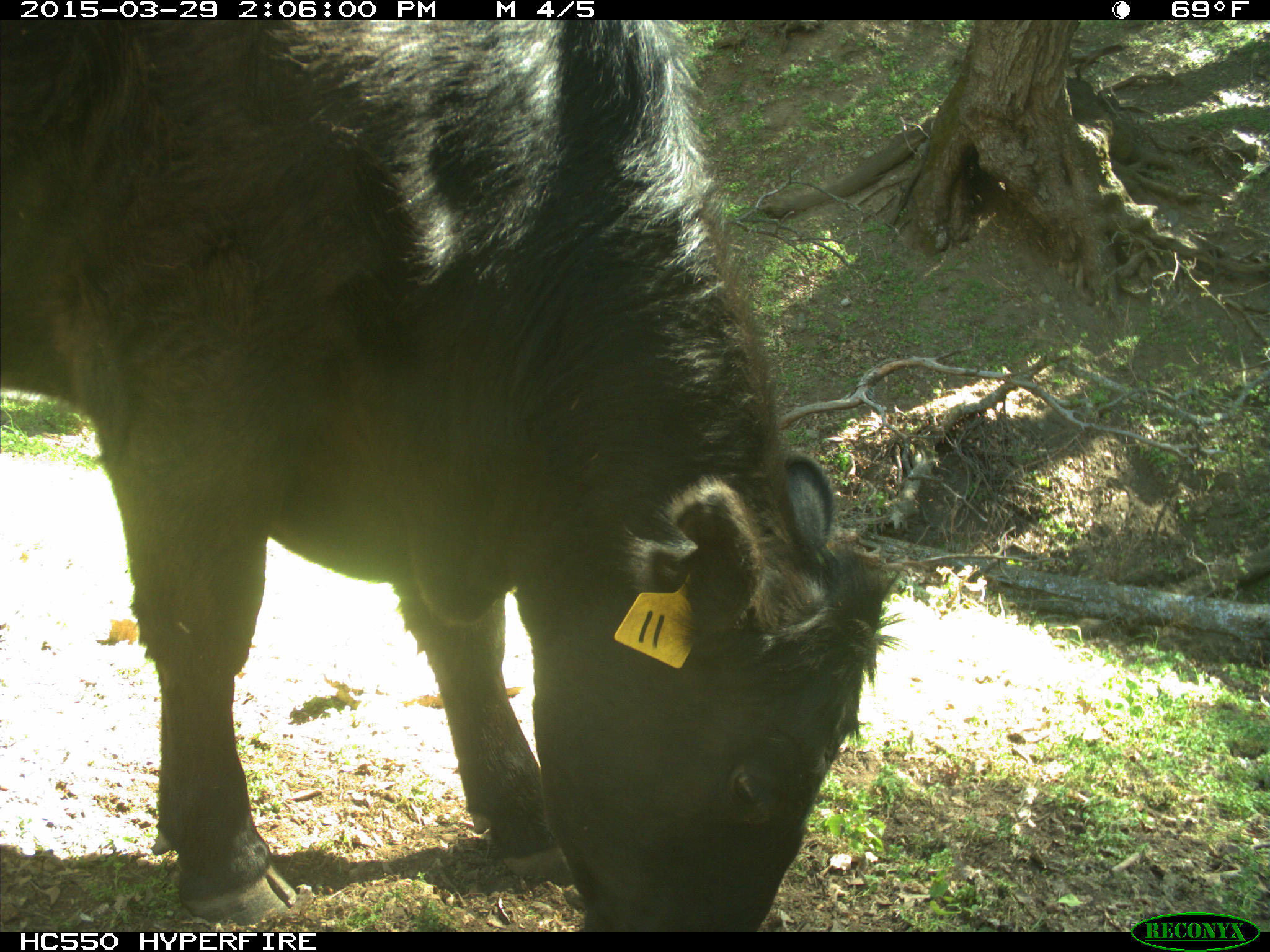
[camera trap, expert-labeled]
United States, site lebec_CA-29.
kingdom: Animalia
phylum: Chordata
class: Mammalia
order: Artiodactyla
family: Bovidae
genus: Bos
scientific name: Bos taurus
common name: domestic cow